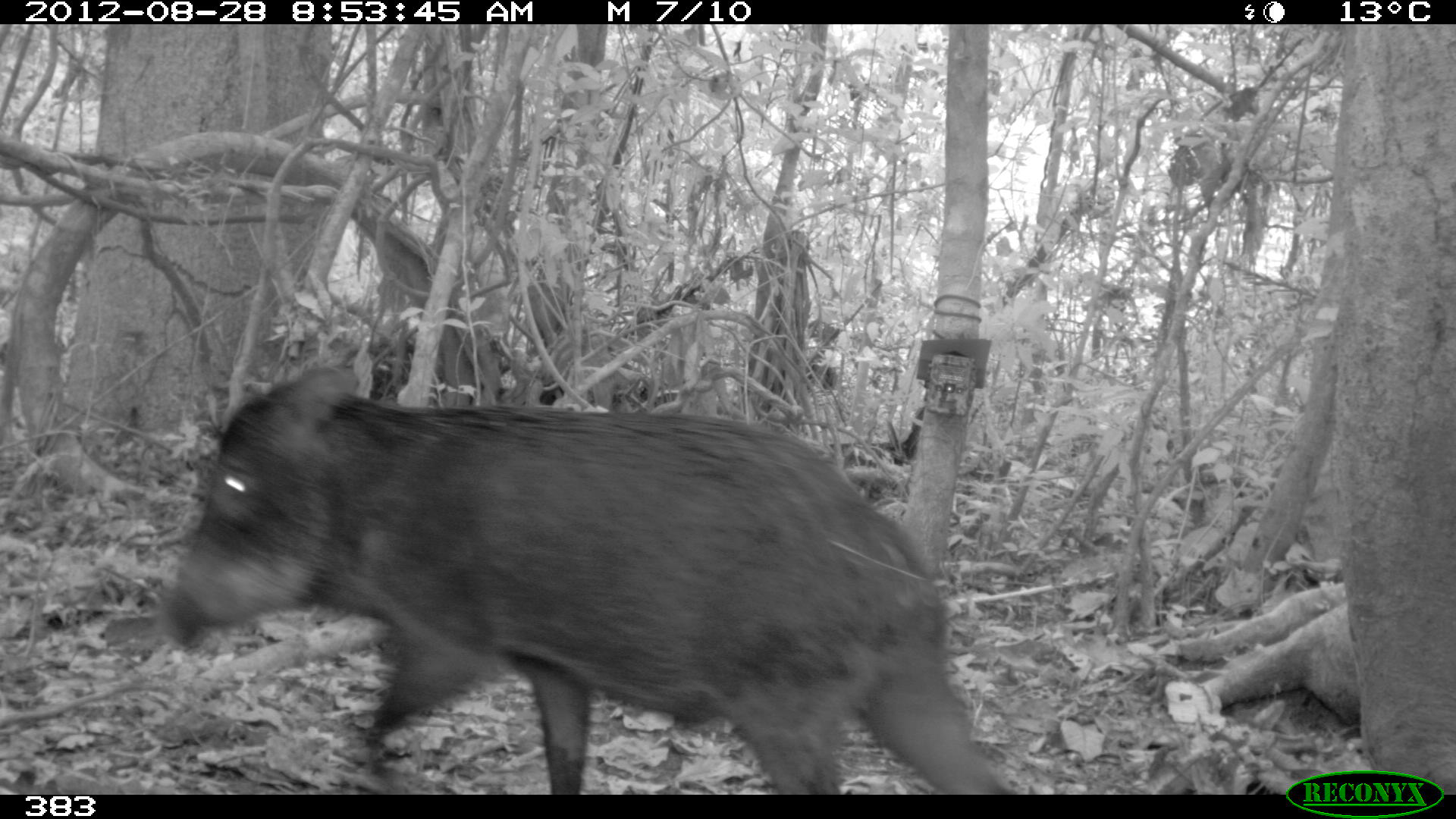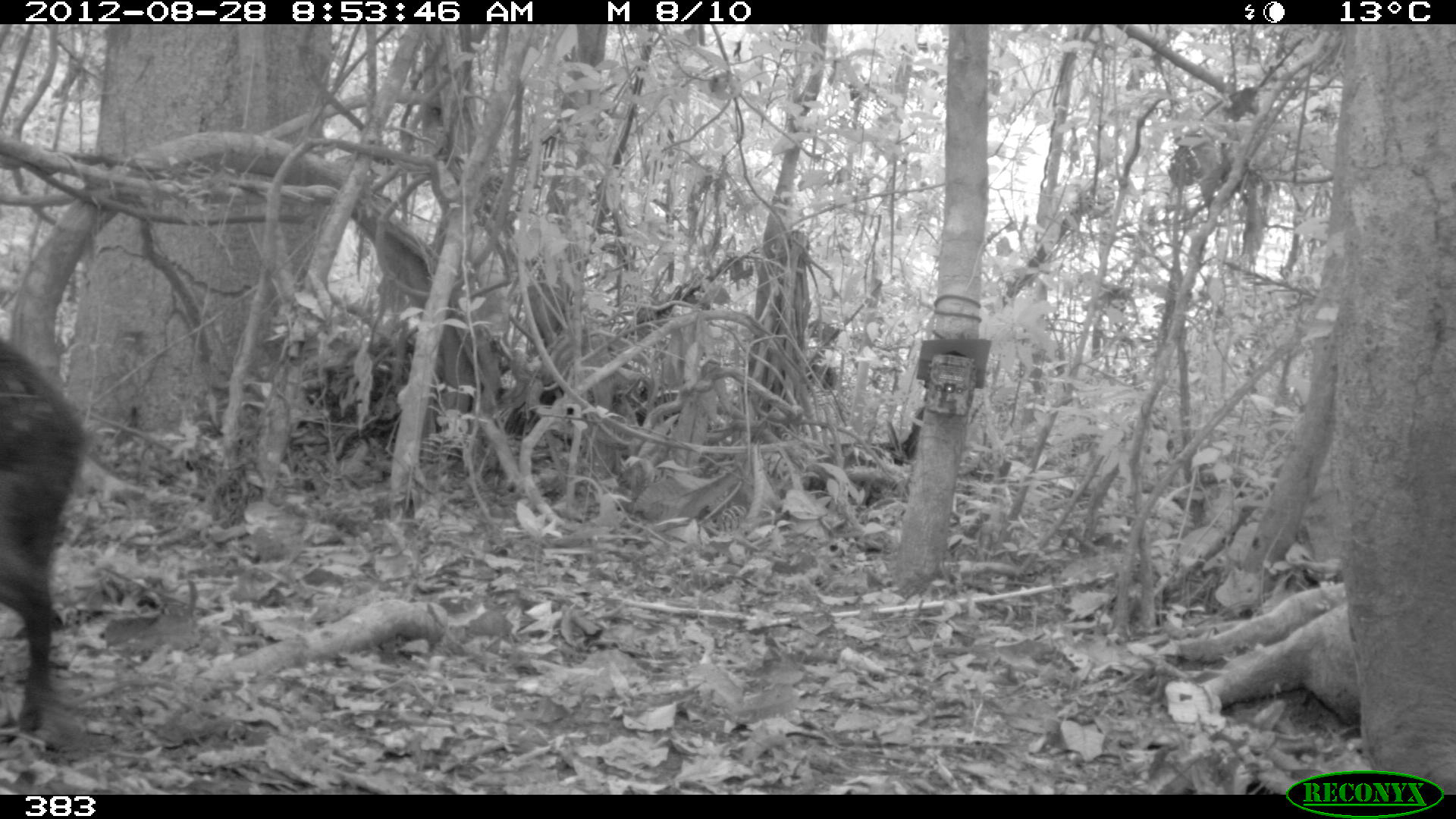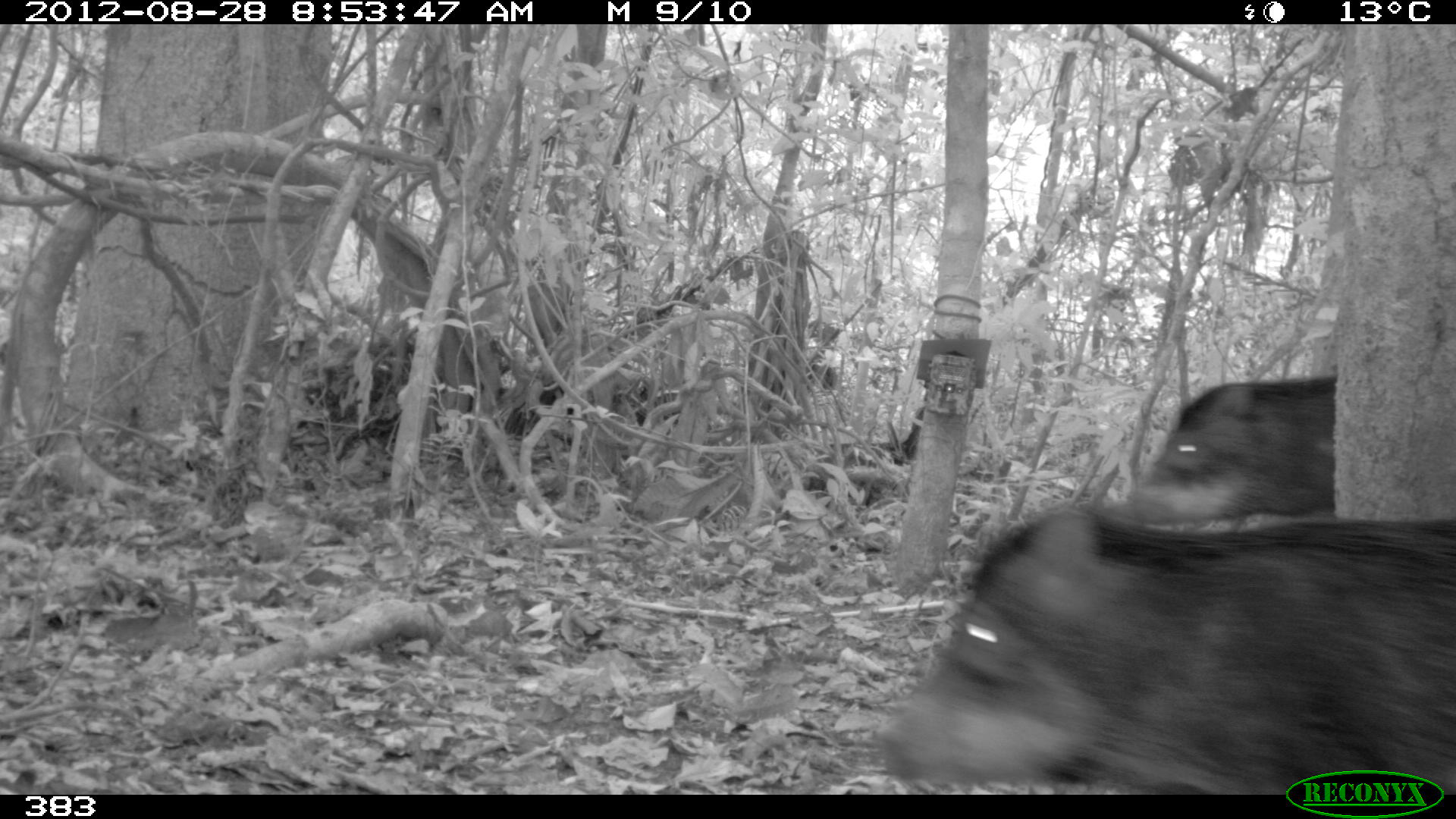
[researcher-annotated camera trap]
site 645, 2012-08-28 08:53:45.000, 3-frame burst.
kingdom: Animalia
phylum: Chordata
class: Mammalia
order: Artiodactyla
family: Tayassuidae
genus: Tayassu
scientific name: Tayassu pecari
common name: white-lipped peccary